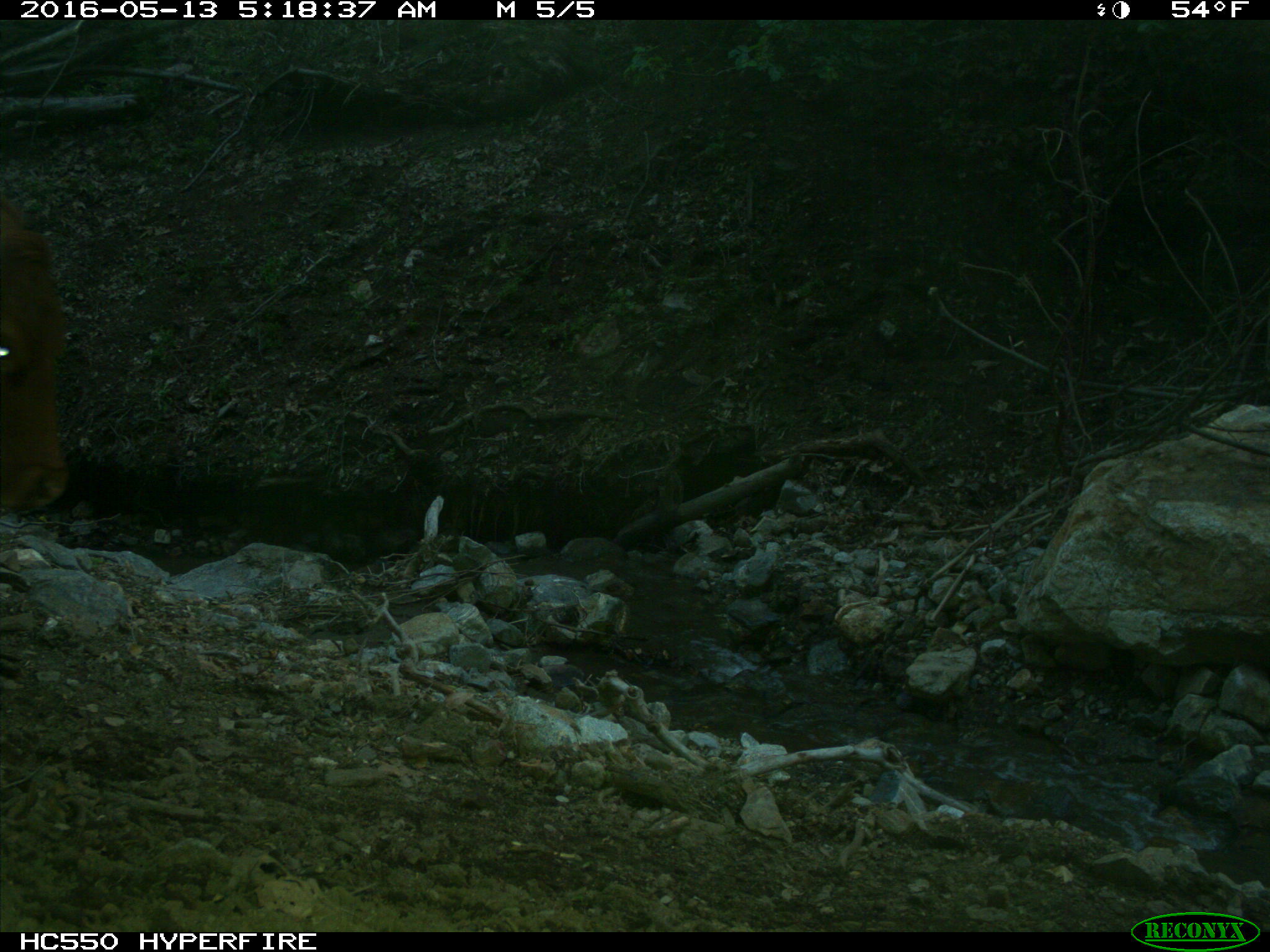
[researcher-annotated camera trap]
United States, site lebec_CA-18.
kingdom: Animalia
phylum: Chordata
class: Mammalia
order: Artiodactyla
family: Bovidae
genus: Bos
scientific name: Bos taurus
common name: domestic cow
Bos taurus (domestic cow).